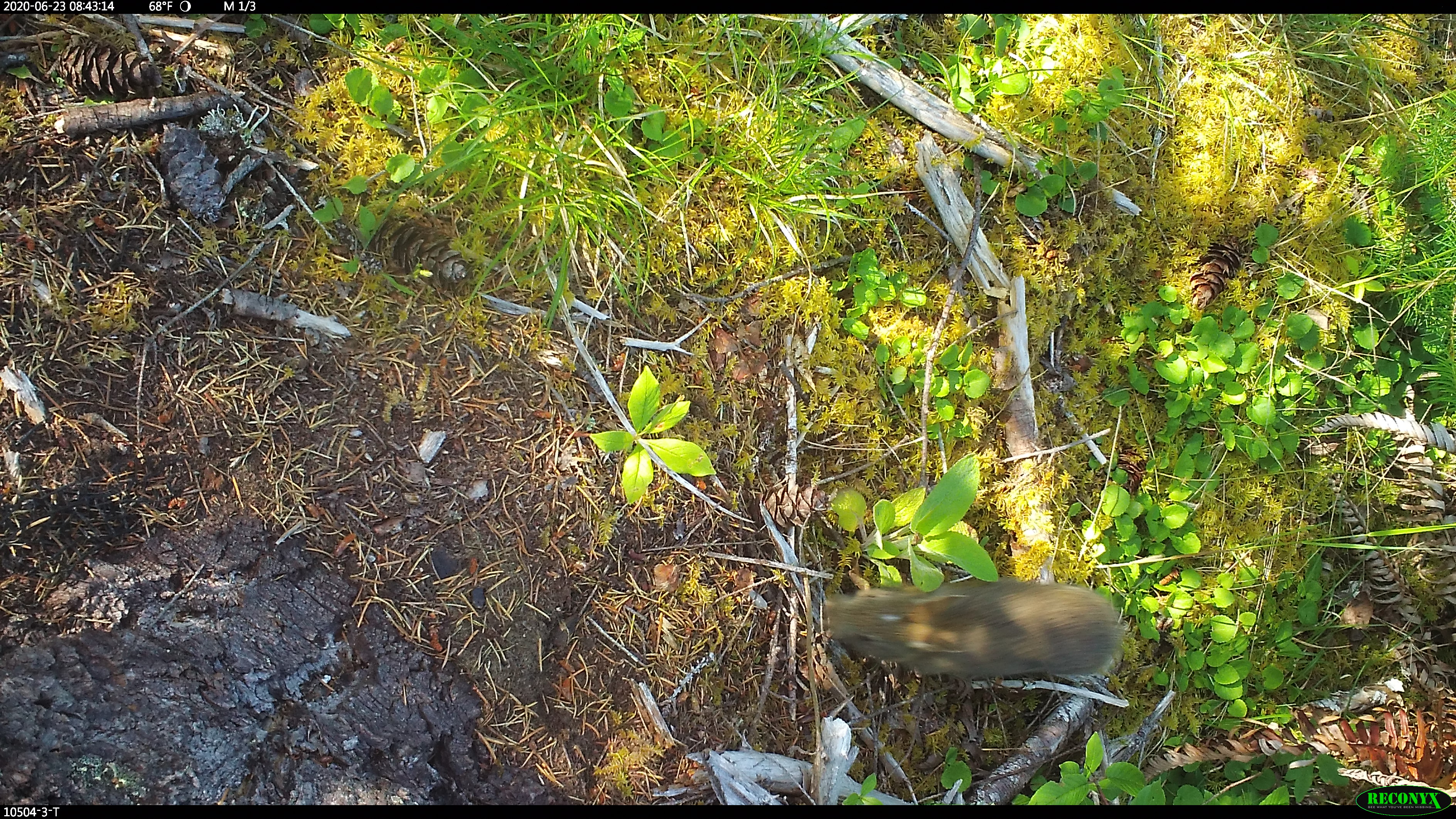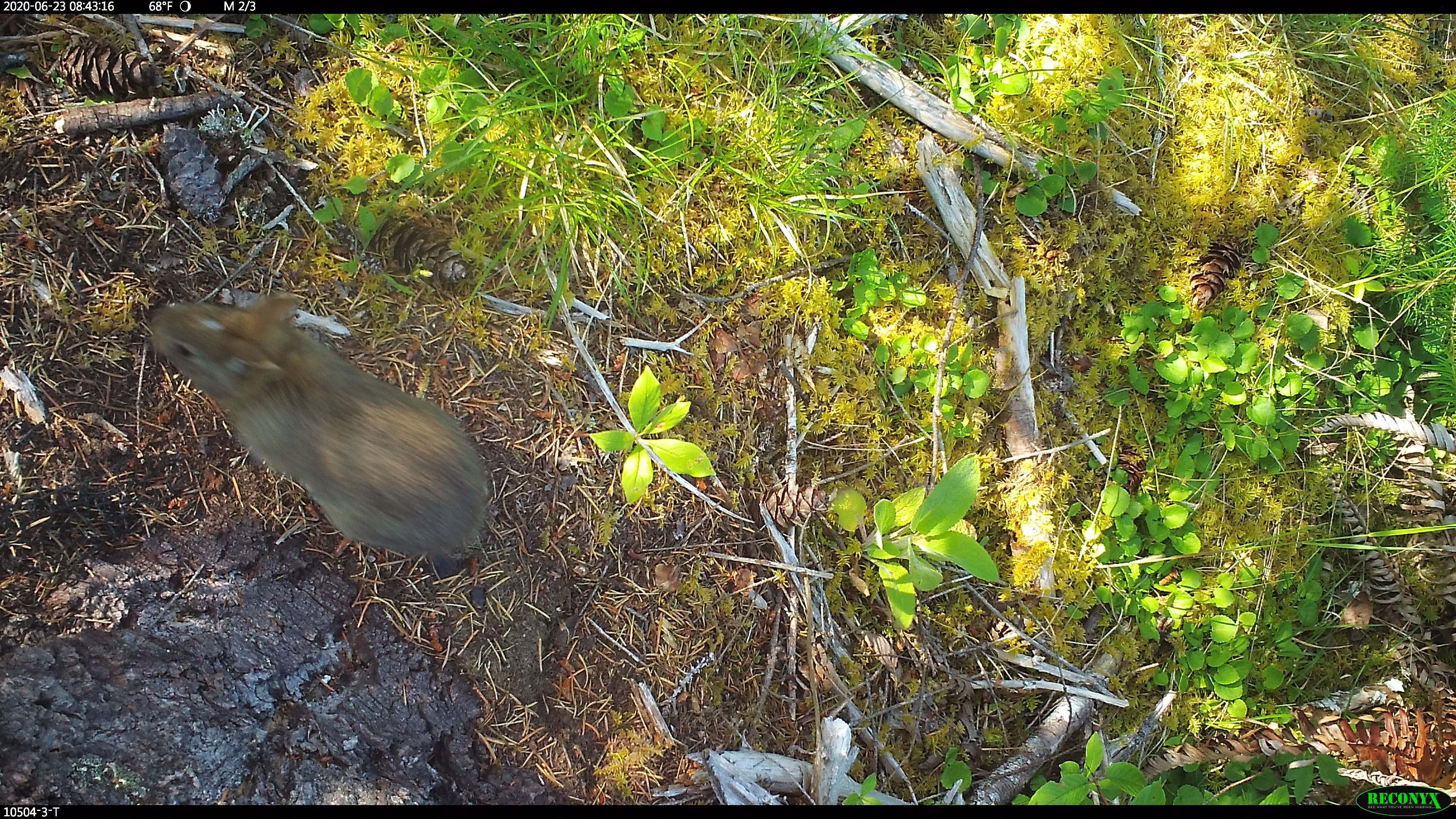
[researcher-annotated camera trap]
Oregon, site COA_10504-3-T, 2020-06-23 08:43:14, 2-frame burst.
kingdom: Animalia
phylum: Chordata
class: Mammalia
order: Rodentia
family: Sciuridae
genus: Otospermophilus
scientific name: Otospermophilus beecheyi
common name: california ground squirrel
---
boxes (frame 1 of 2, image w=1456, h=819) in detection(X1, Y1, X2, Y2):
california ground squirrel: detection(800, 571, 1132, 687)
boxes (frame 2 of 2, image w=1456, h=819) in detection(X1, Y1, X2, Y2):
california ground squirrel: detection(126, 277, 501, 575)